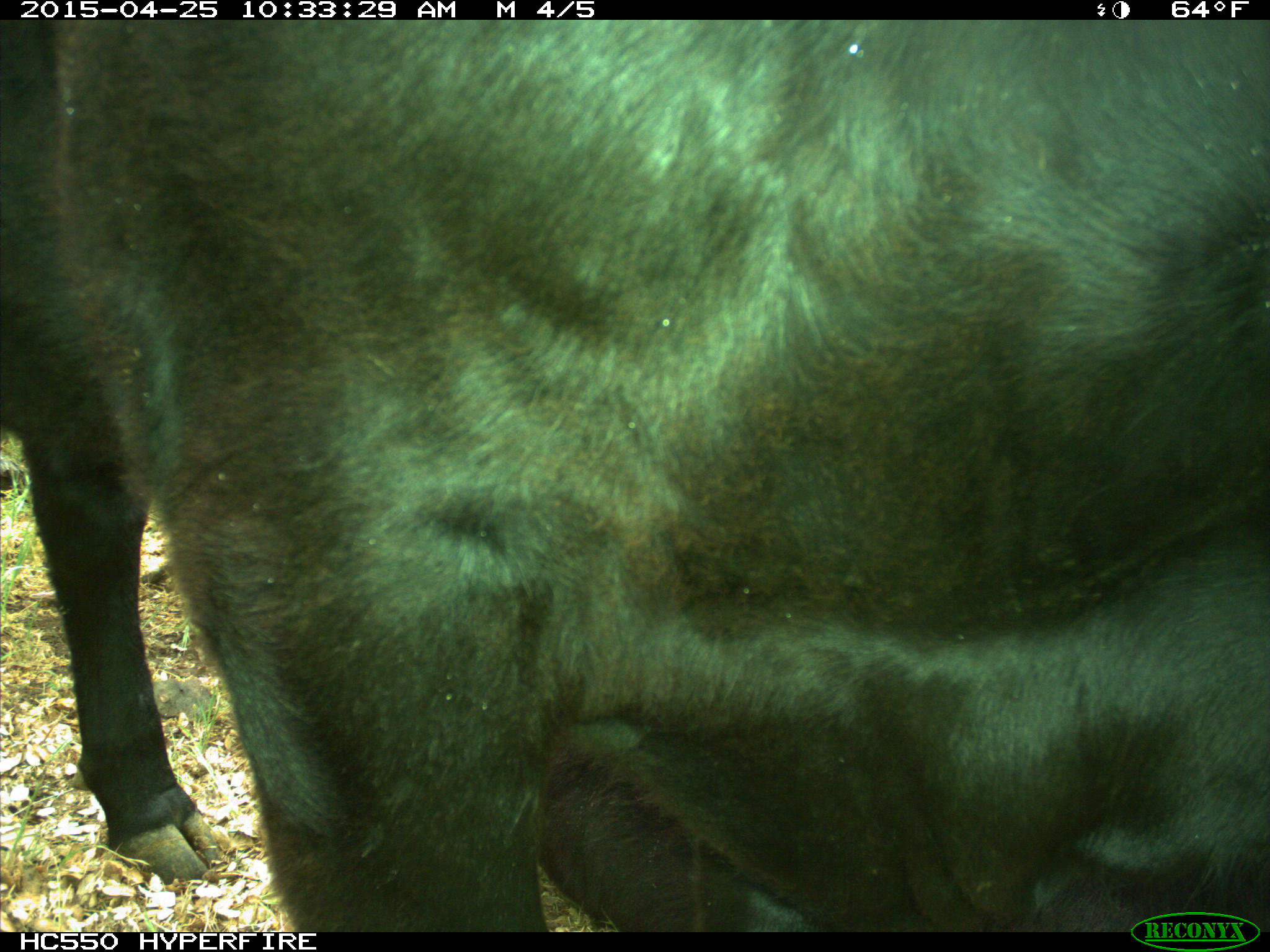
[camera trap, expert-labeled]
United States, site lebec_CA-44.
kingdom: Animalia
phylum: Chordata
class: Mammalia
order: Artiodactyla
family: Suidae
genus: Sus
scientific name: Sus scrofa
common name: wild boar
Sus scrofa (wild boar).